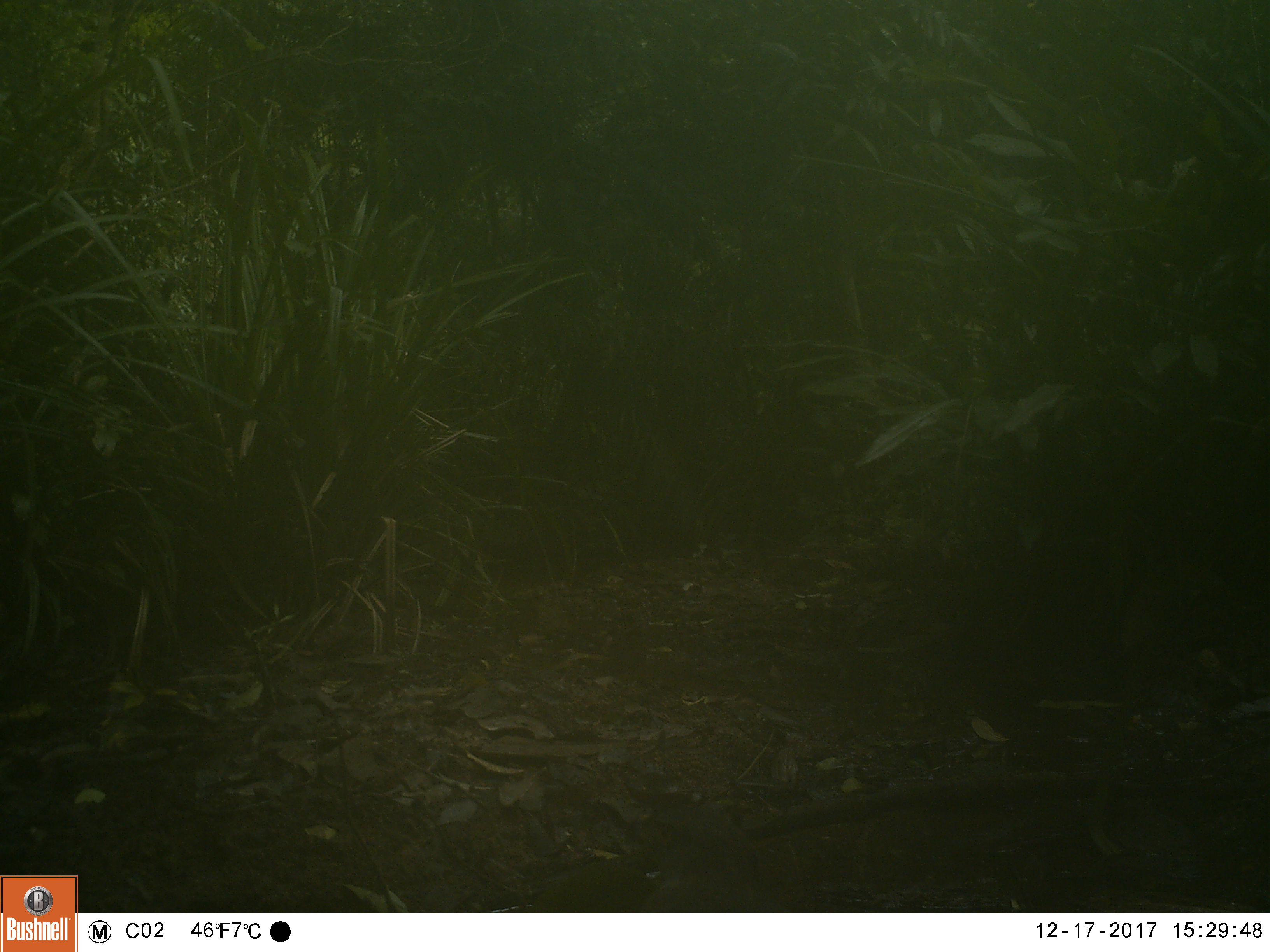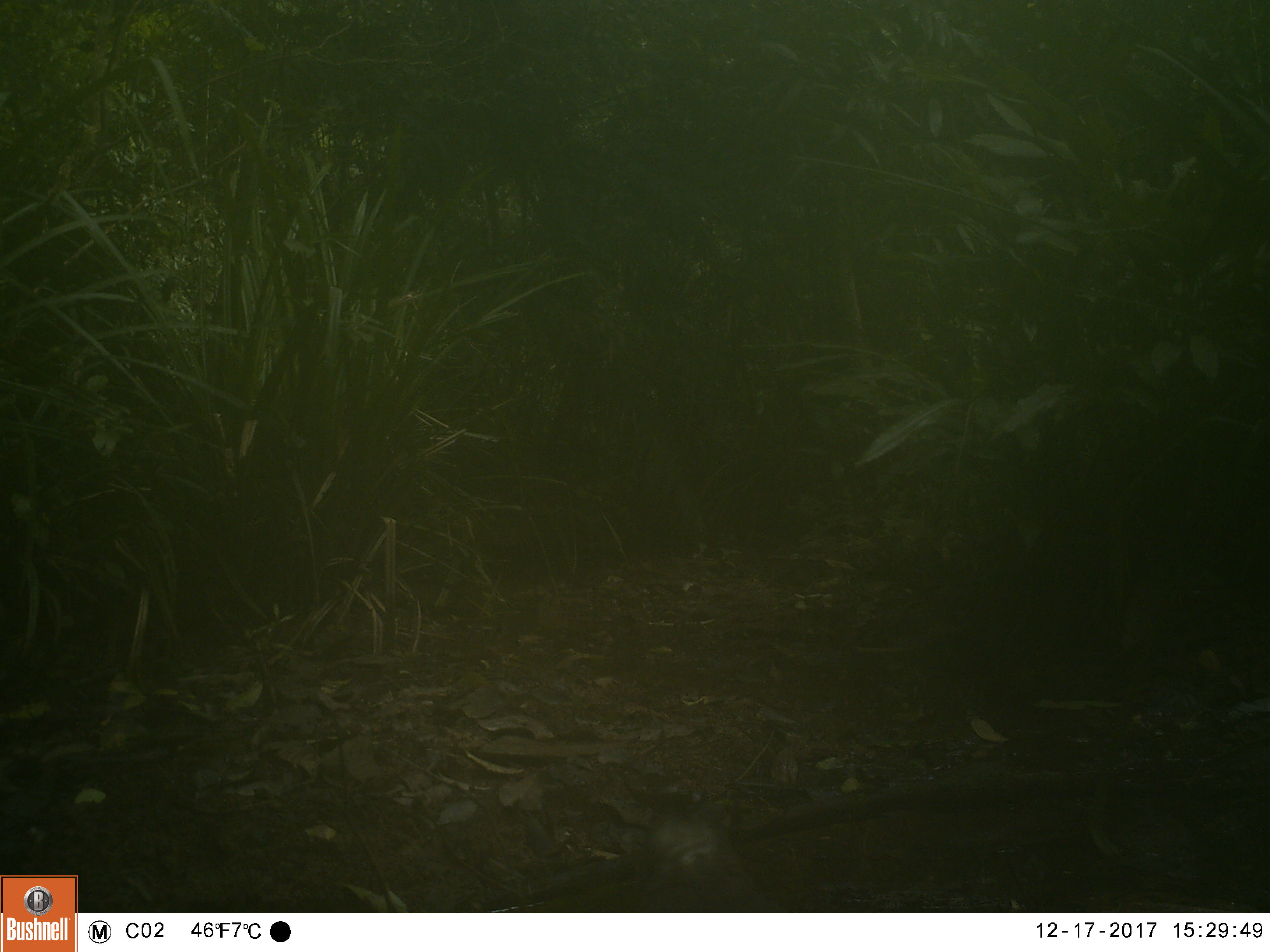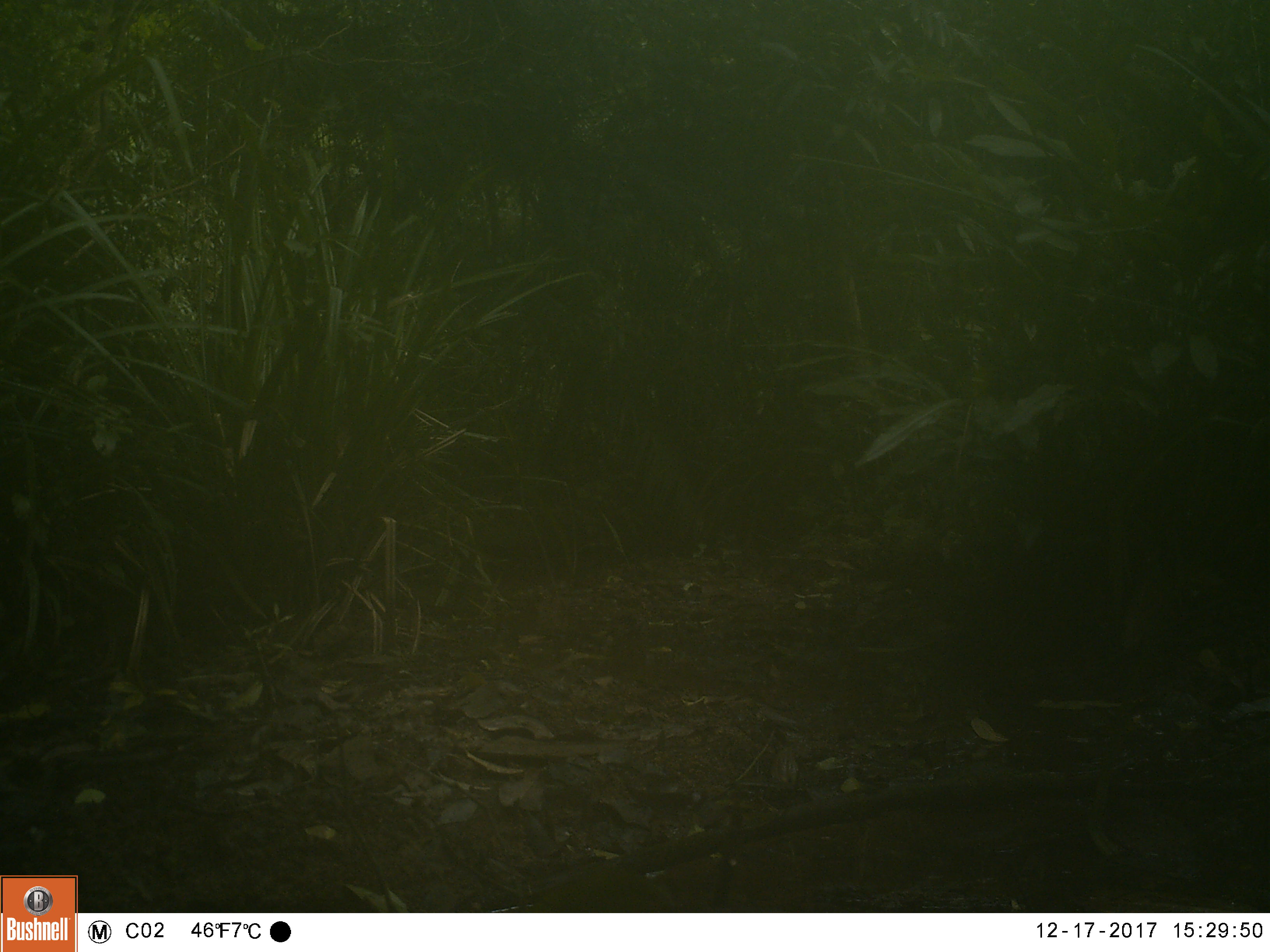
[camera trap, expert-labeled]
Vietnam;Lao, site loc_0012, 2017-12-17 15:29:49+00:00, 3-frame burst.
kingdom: Animalia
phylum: Chordata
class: Aves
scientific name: Aves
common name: bird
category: unidentified bird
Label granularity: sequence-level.